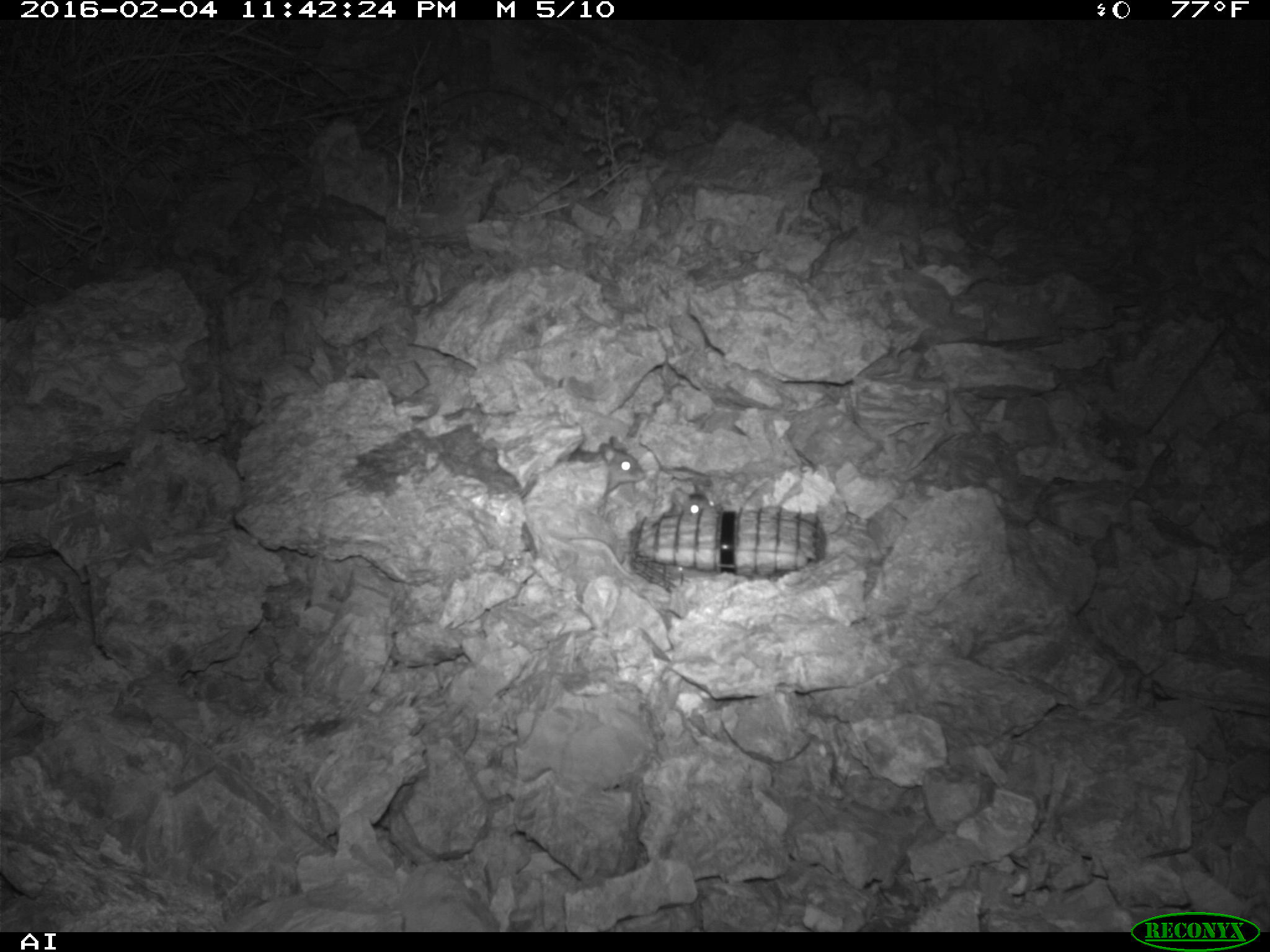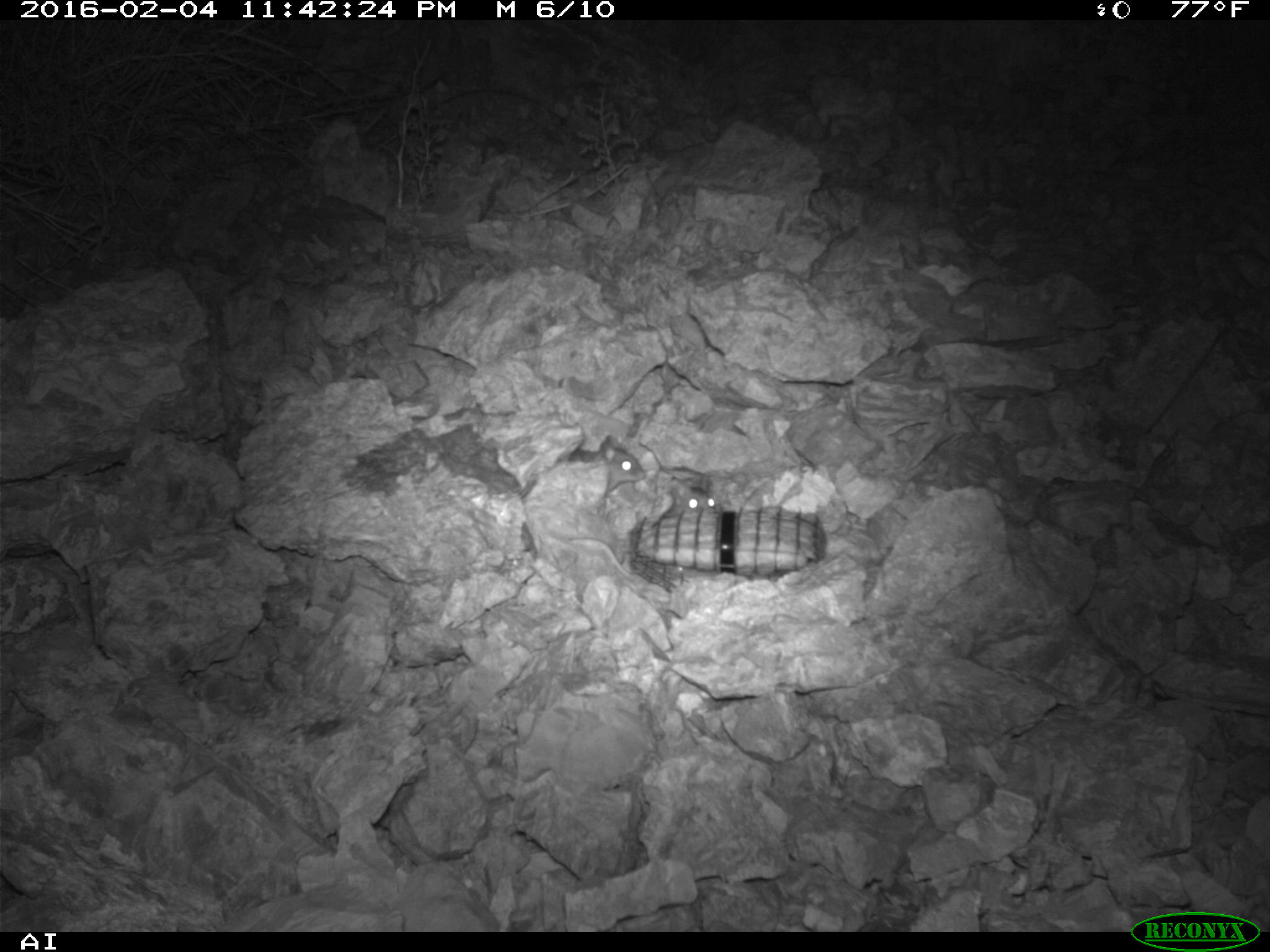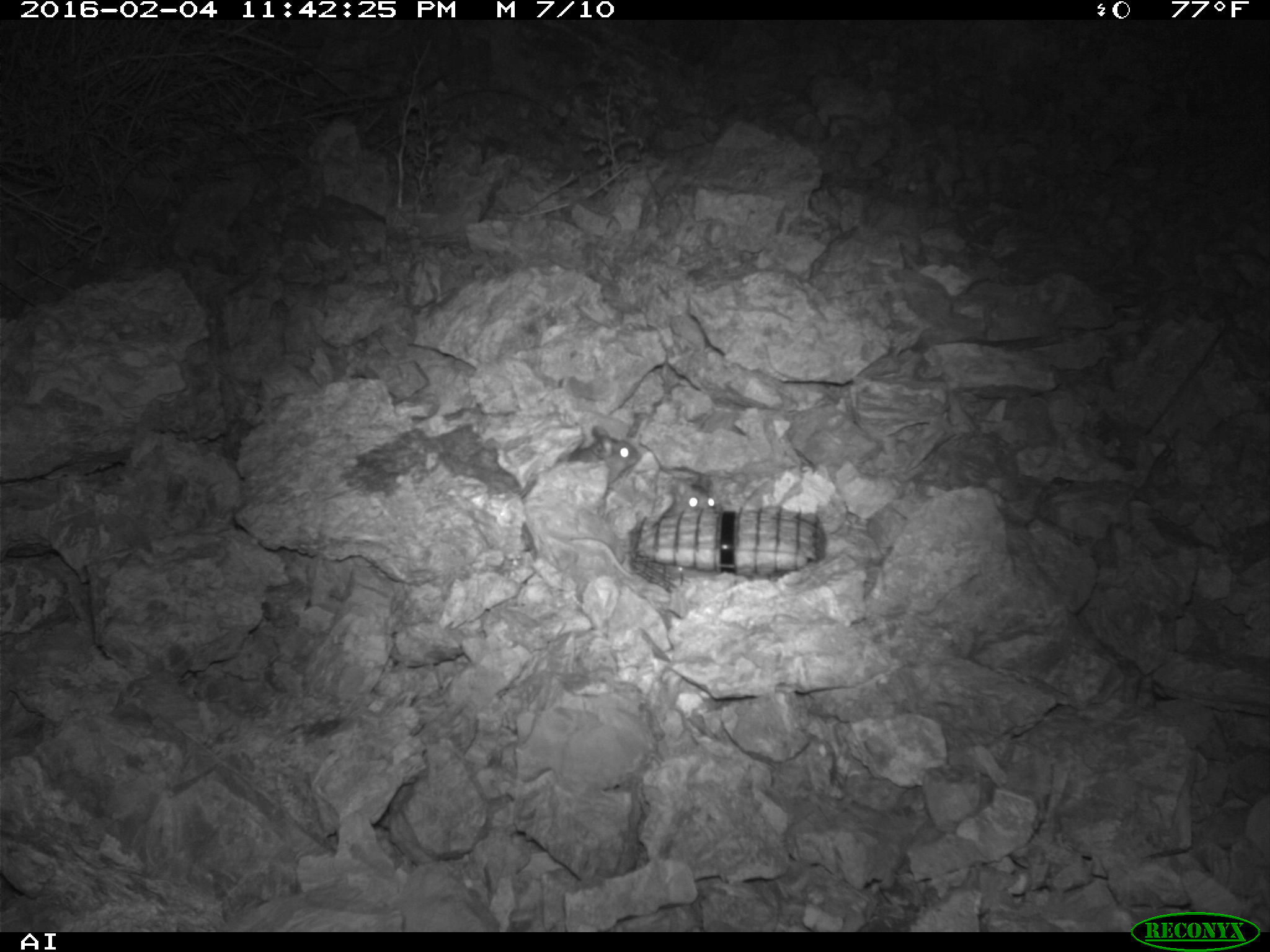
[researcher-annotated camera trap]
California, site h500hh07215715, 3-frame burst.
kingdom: Animalia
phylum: Chordata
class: Mammalia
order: Rodentia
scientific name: Rodentia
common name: rodent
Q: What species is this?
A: Rodent (Rodentia).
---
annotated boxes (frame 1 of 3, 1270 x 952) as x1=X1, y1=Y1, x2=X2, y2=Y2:
rodent: x1=569, y1=435, x2=645, y2=489; x1=665, y1=477, x2=713, y2=514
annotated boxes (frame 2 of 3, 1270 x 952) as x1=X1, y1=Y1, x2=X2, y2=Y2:
rodent: x1=571, y1=476, x2=716, y2=576; x1=500, y1=434, x2=647, y2=515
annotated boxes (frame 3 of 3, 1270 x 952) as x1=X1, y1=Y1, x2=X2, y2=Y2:
rodent: x1=565, y1=423, x2=641, y2=485; x1=662, y1=473, x2=717, y2=516